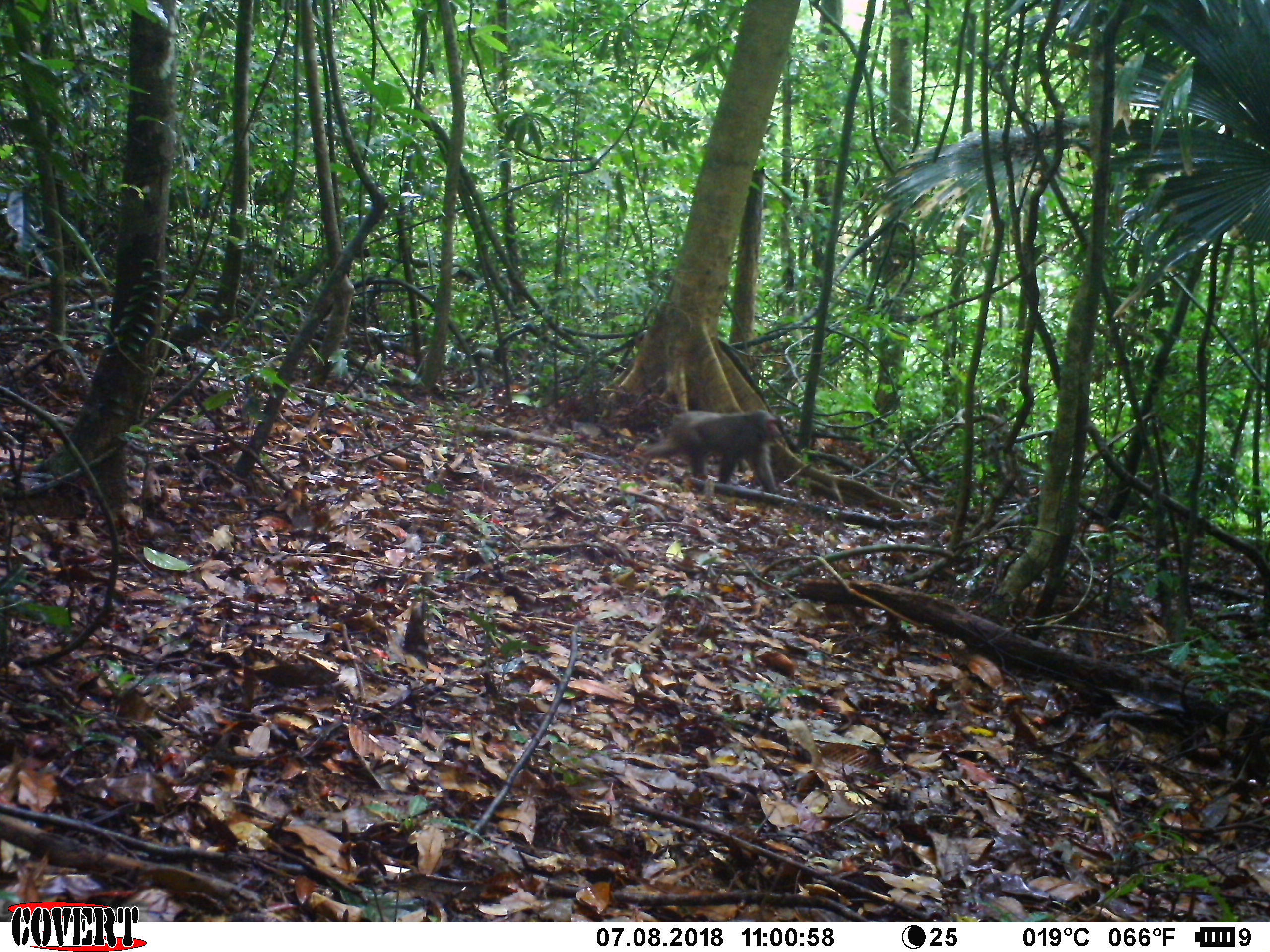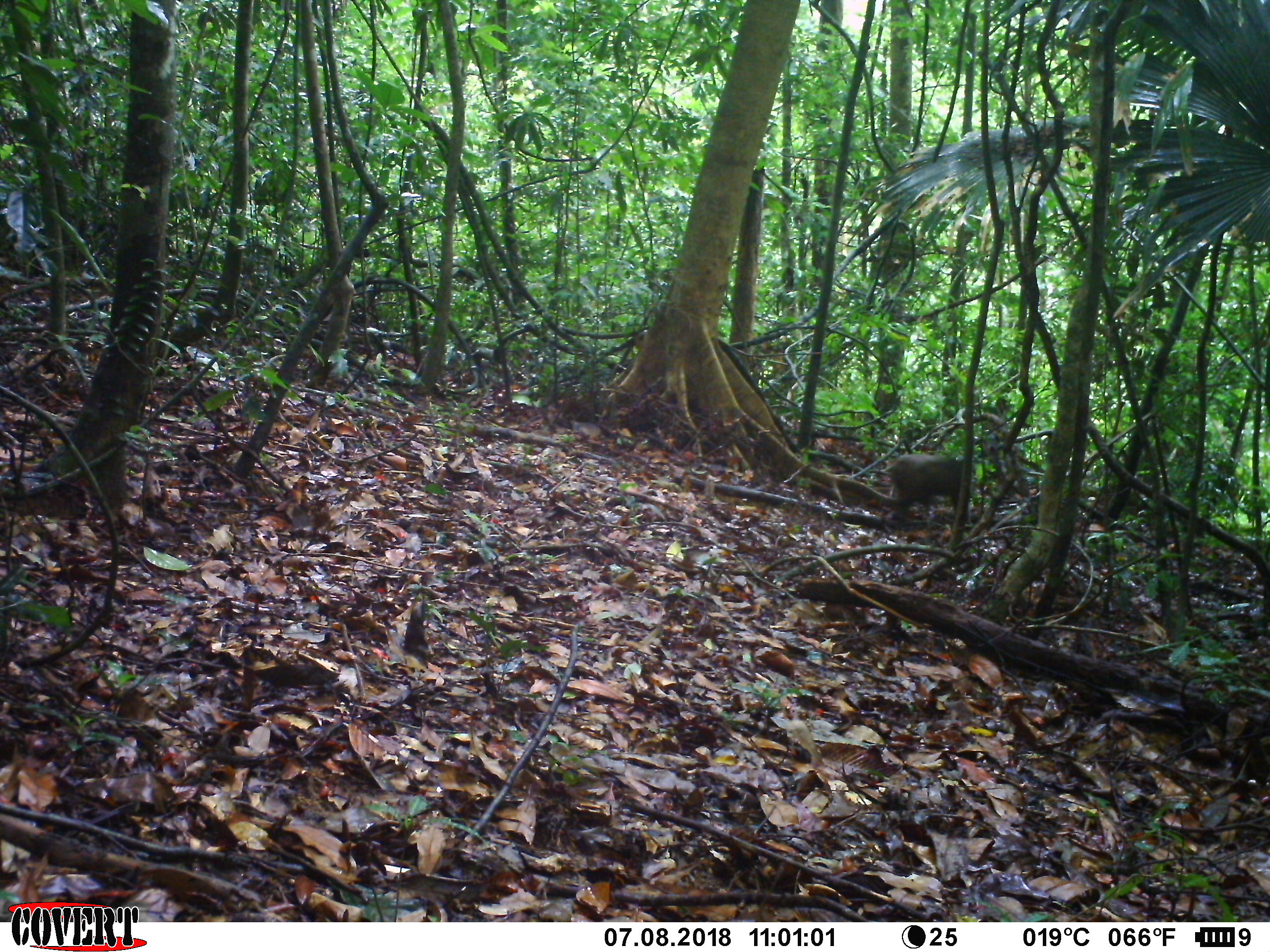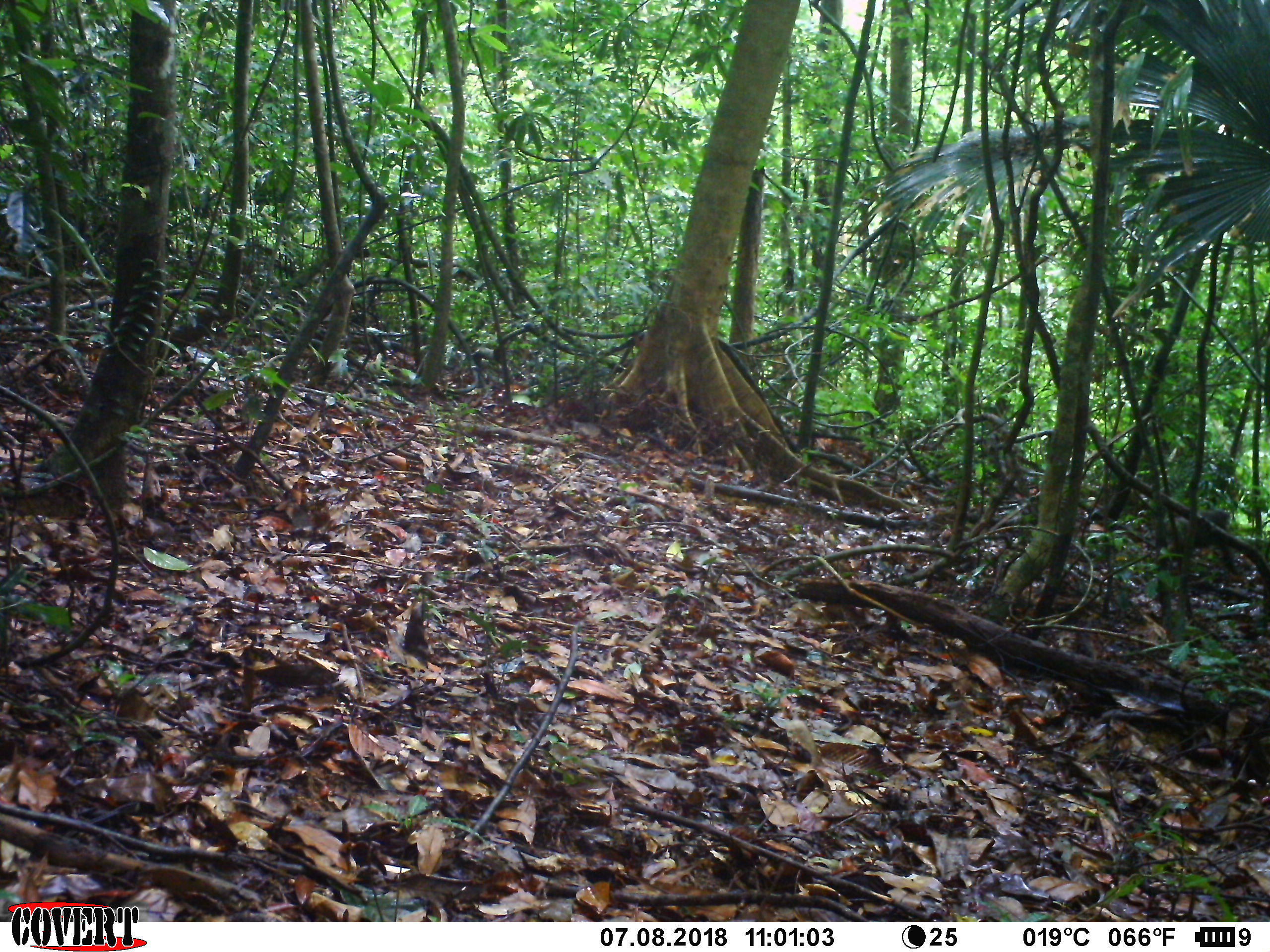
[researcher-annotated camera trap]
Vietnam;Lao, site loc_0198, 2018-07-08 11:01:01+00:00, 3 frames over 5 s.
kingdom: Animalia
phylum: Chordata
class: Mammalia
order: Primates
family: Cercopithecidae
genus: Macaca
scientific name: Macaca arctoides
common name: stump-tailed macaque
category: stump tailed macaque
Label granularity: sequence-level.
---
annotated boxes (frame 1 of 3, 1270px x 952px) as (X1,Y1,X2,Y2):
stump tailed macaque: (641,409,780,493)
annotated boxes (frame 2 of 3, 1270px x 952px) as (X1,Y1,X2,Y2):
stump tailed macaque: (886,453,972,527)